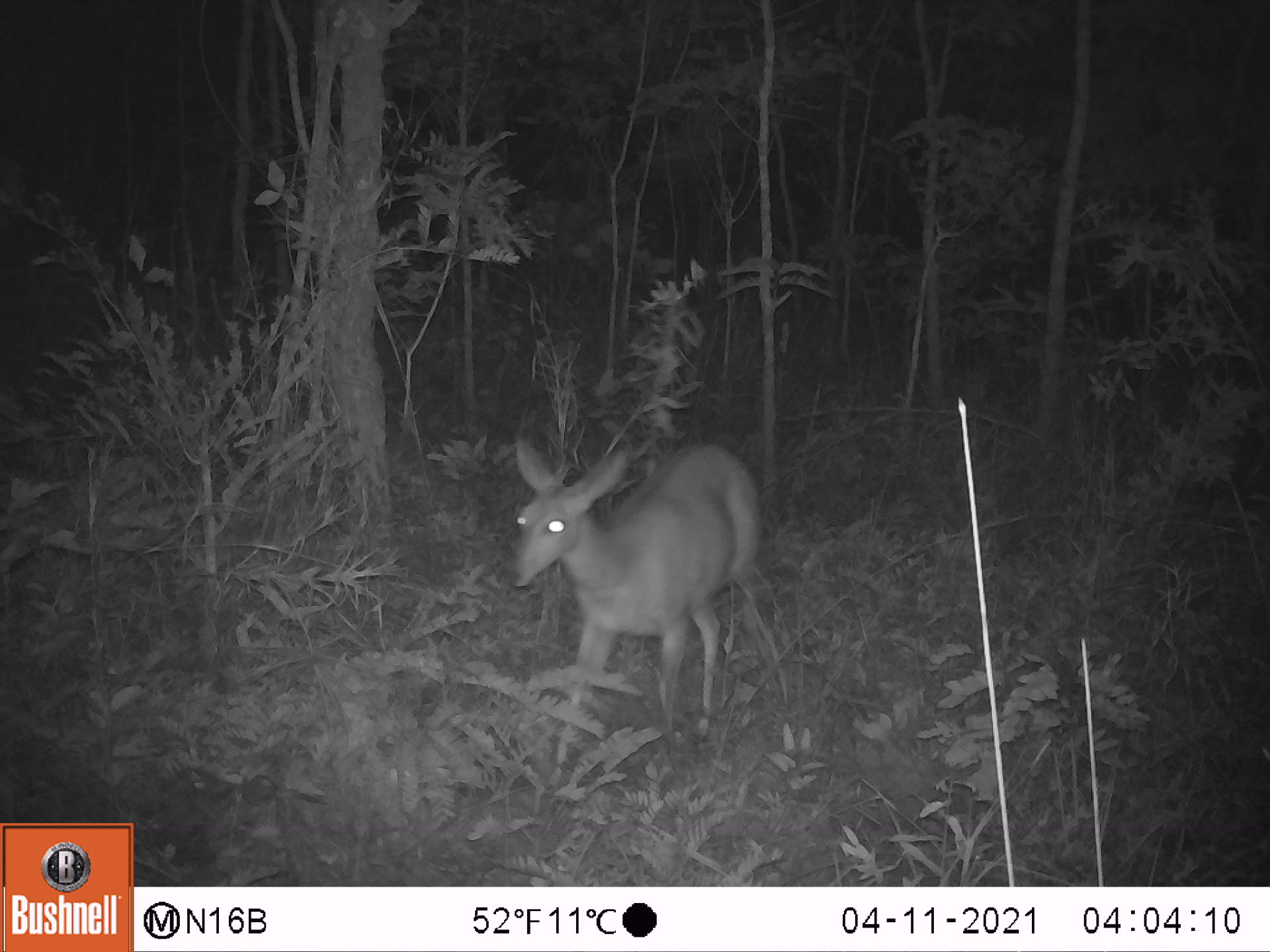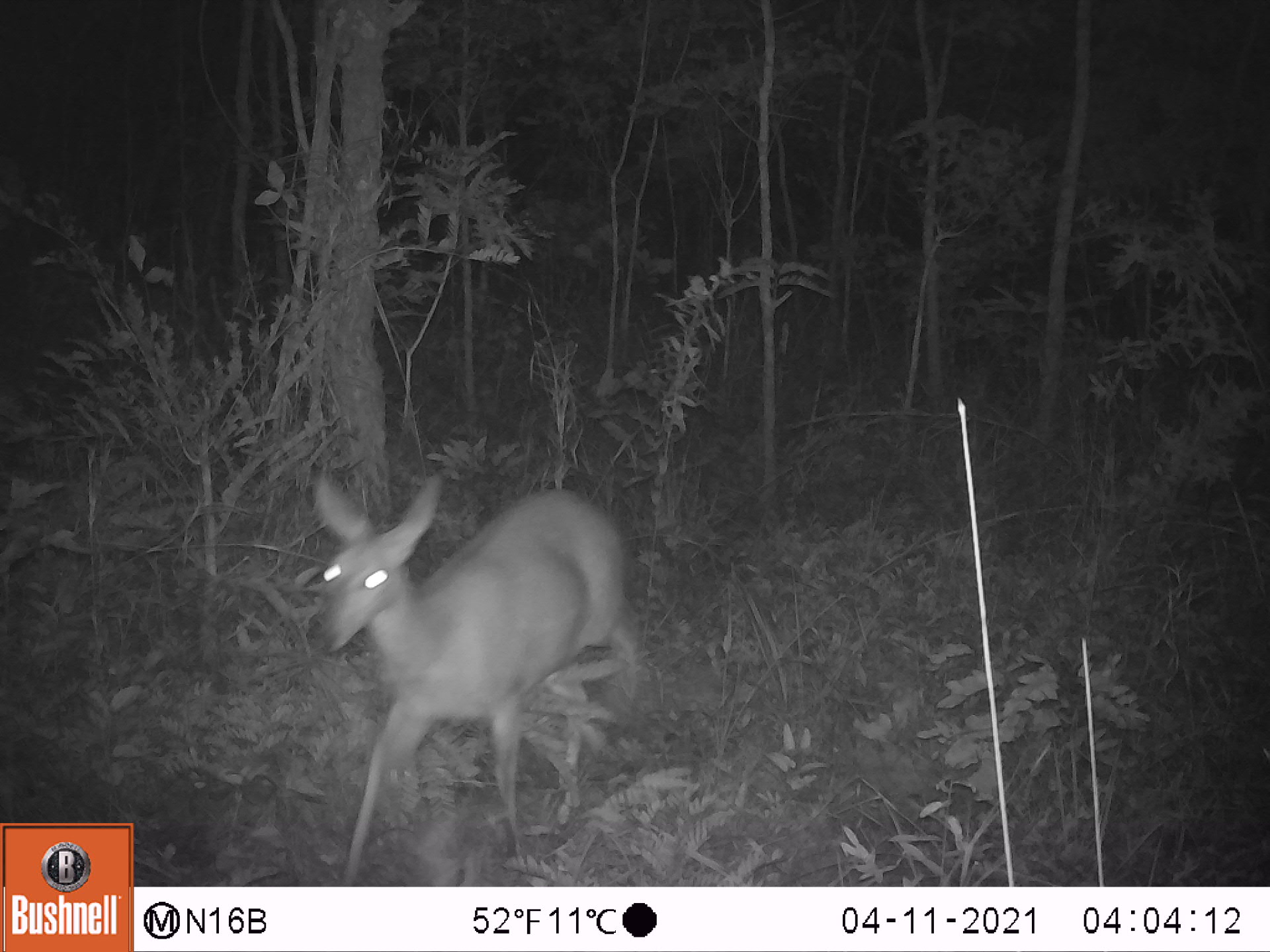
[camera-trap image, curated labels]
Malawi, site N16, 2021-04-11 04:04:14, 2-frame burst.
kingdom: Animalia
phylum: Chordata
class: Mammalia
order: Artiodactyla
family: Bovidae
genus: Tragelaphus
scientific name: Tragelaphus sylvaticus sylvaticus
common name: cape bushbuck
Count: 1.